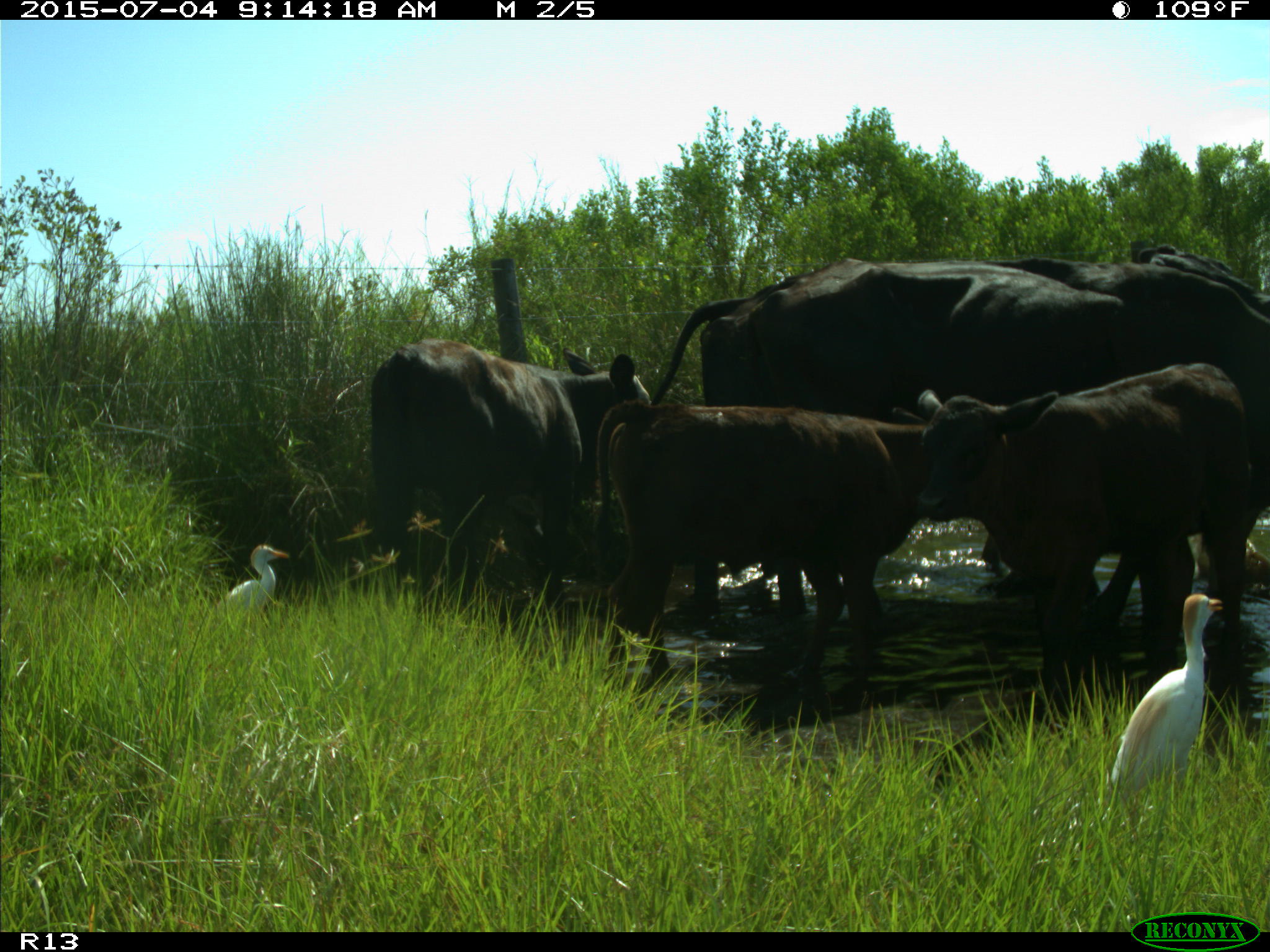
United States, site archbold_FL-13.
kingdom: Animalia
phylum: Chordata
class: Mammalia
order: Artiodactyla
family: Bovidae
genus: Bos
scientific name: Bos taurus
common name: domestic cow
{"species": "Bos taurus (domestic cow)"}